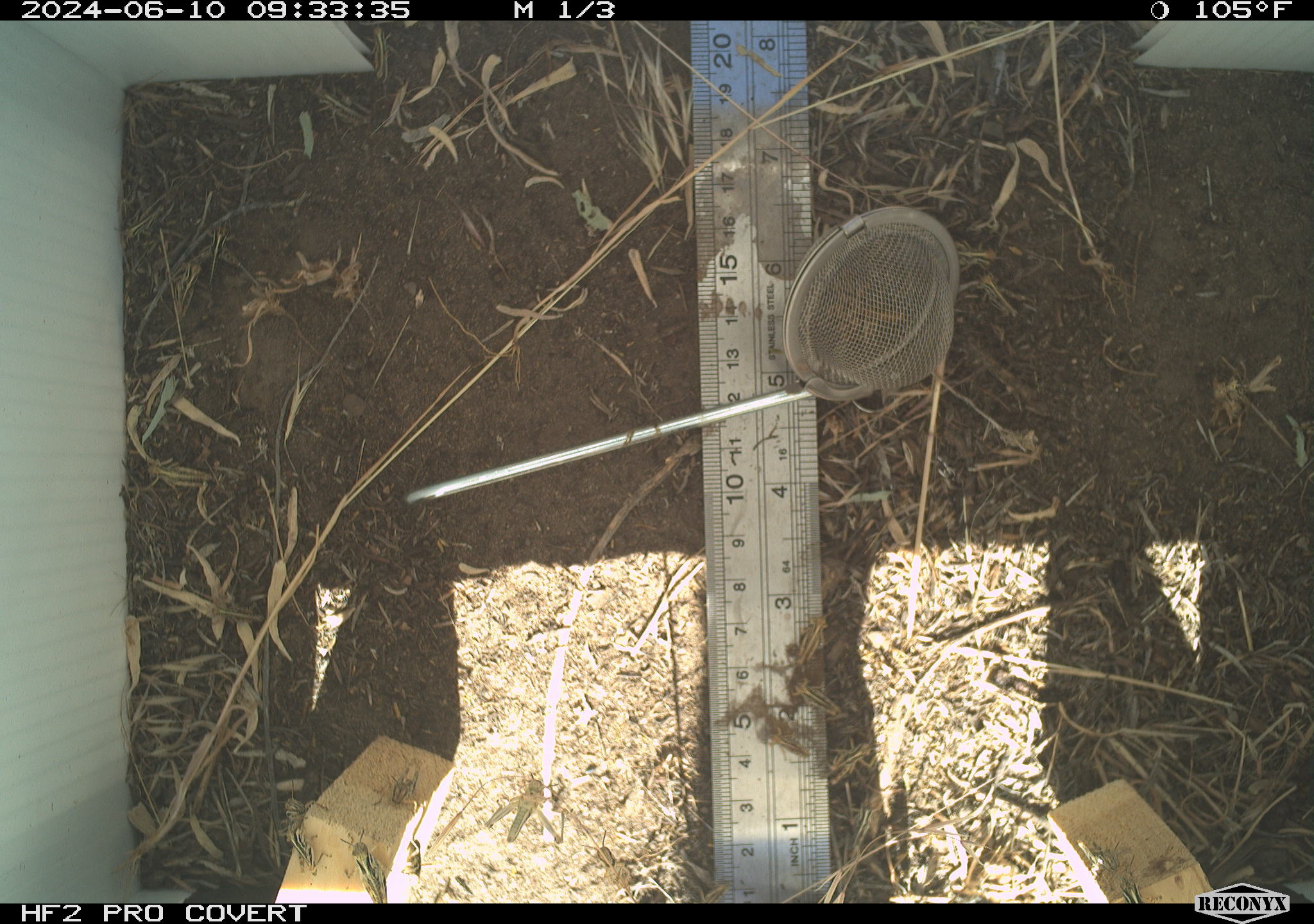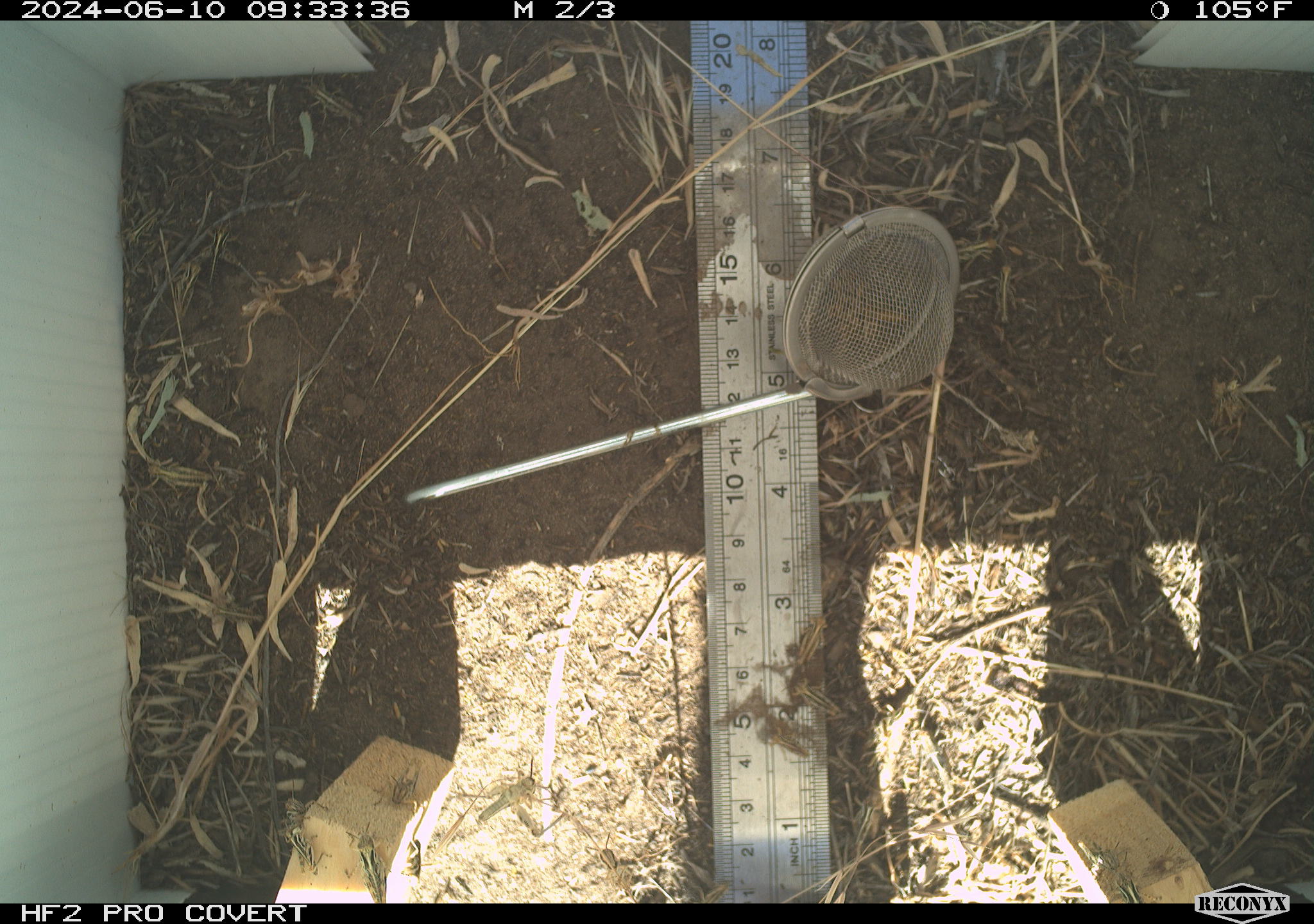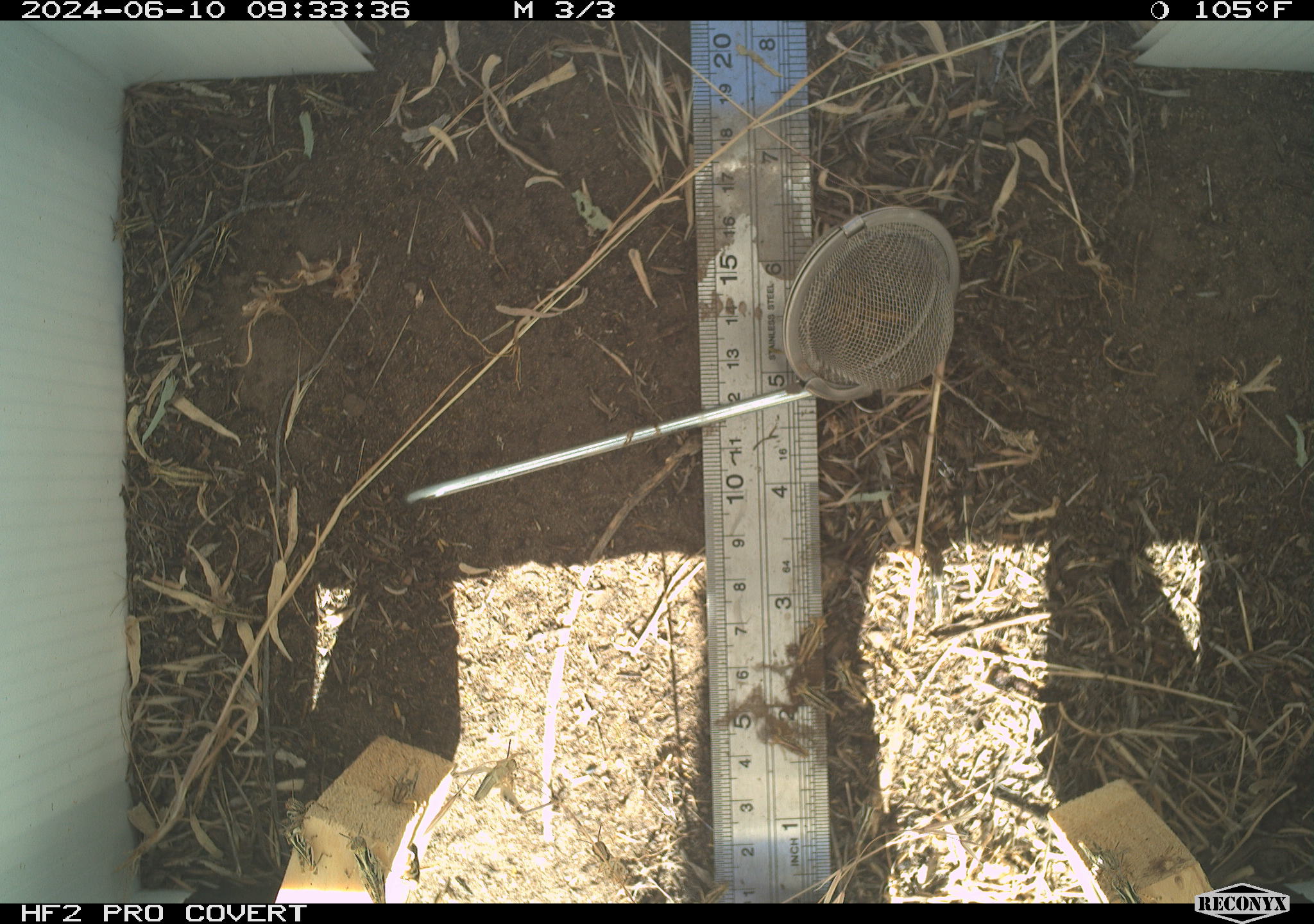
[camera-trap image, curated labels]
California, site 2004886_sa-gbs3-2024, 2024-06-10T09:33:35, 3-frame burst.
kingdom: Animalia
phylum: Arthropoda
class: Insecta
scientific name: Insecta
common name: insect